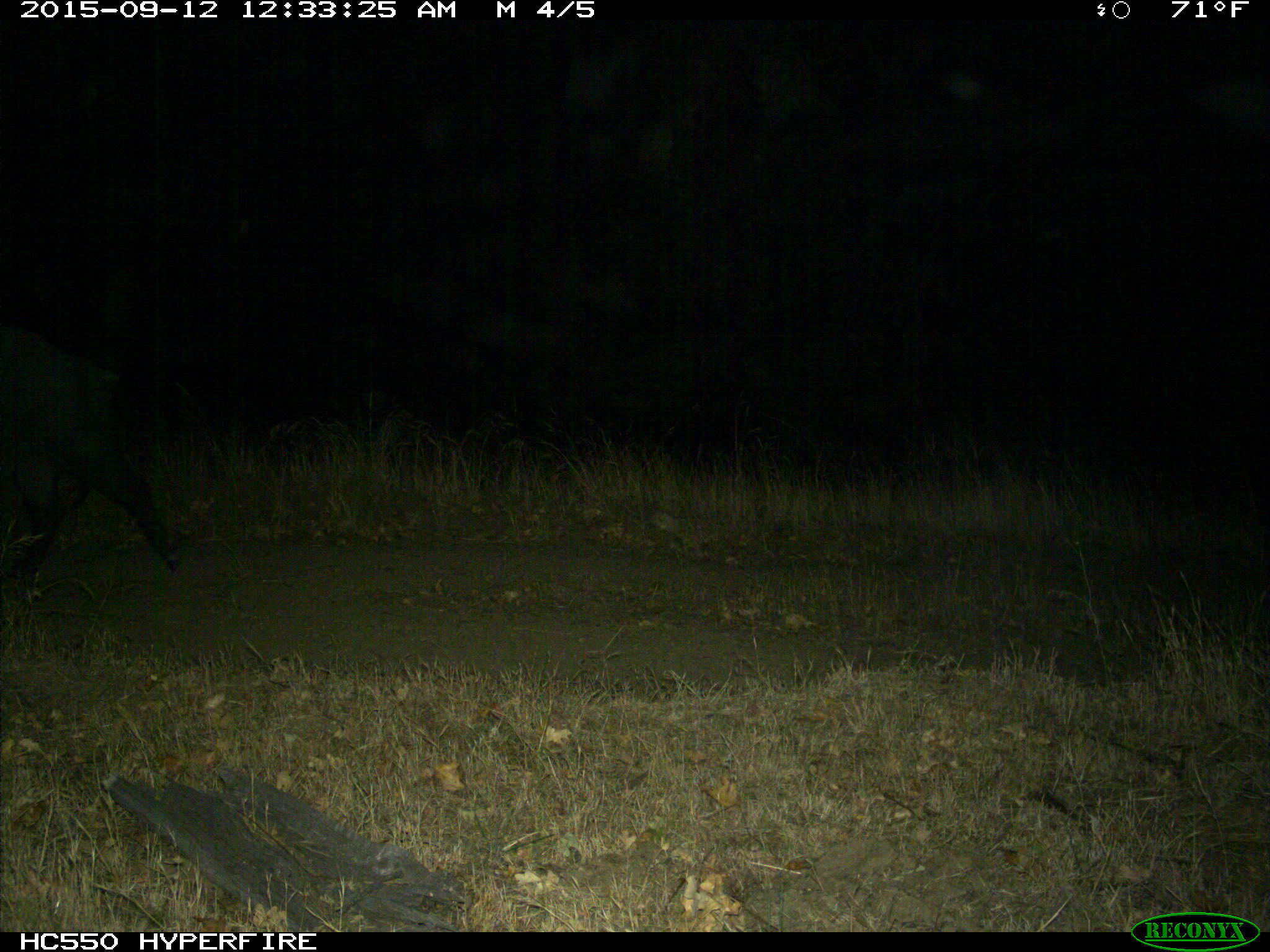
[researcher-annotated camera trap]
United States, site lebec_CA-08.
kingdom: Animalia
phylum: Chordata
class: Mammalia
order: Artiodactyla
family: Suidae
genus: Sus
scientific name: Sus scrofa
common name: wild boar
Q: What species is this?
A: Sus scrofa (wild boar).